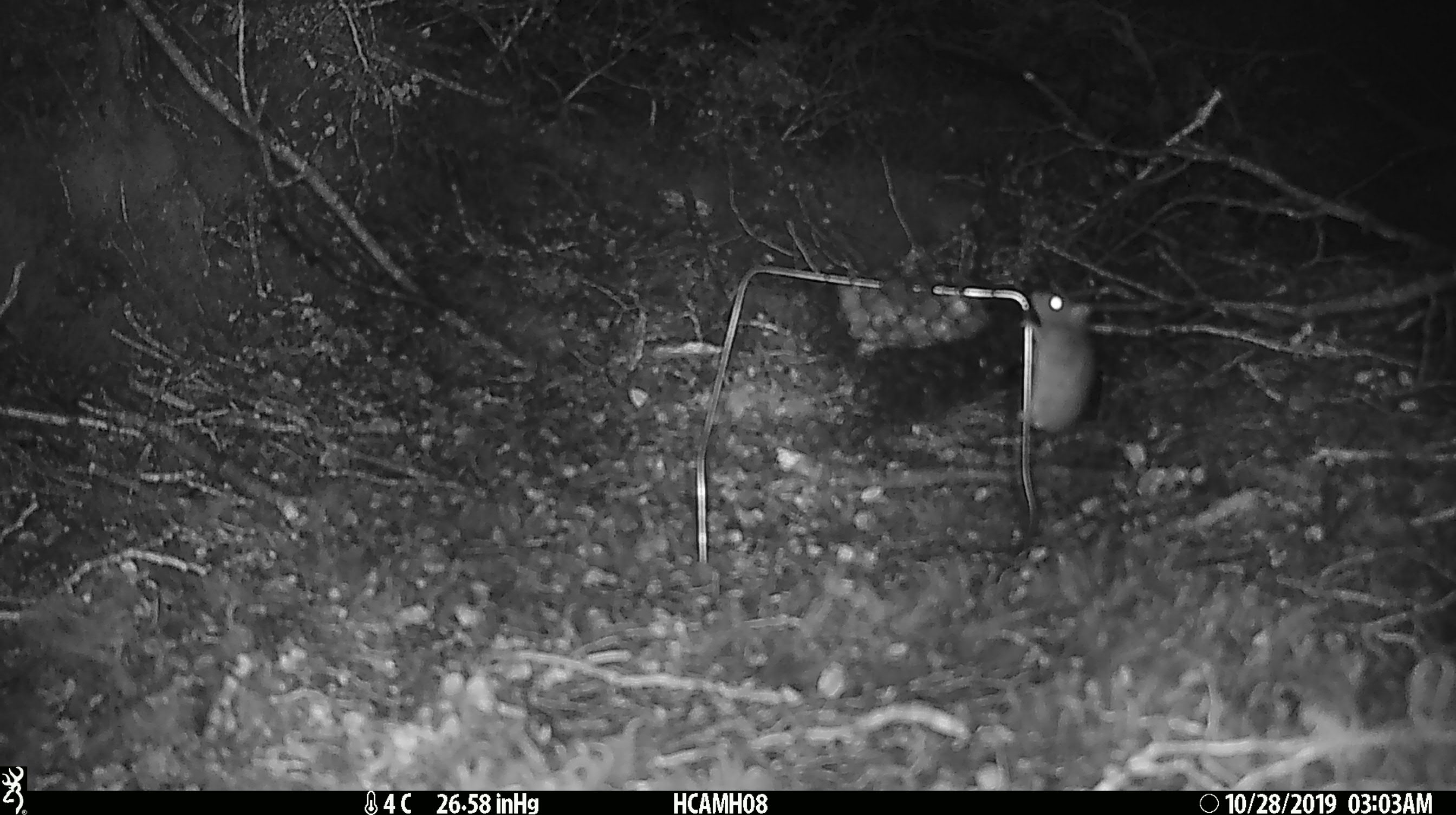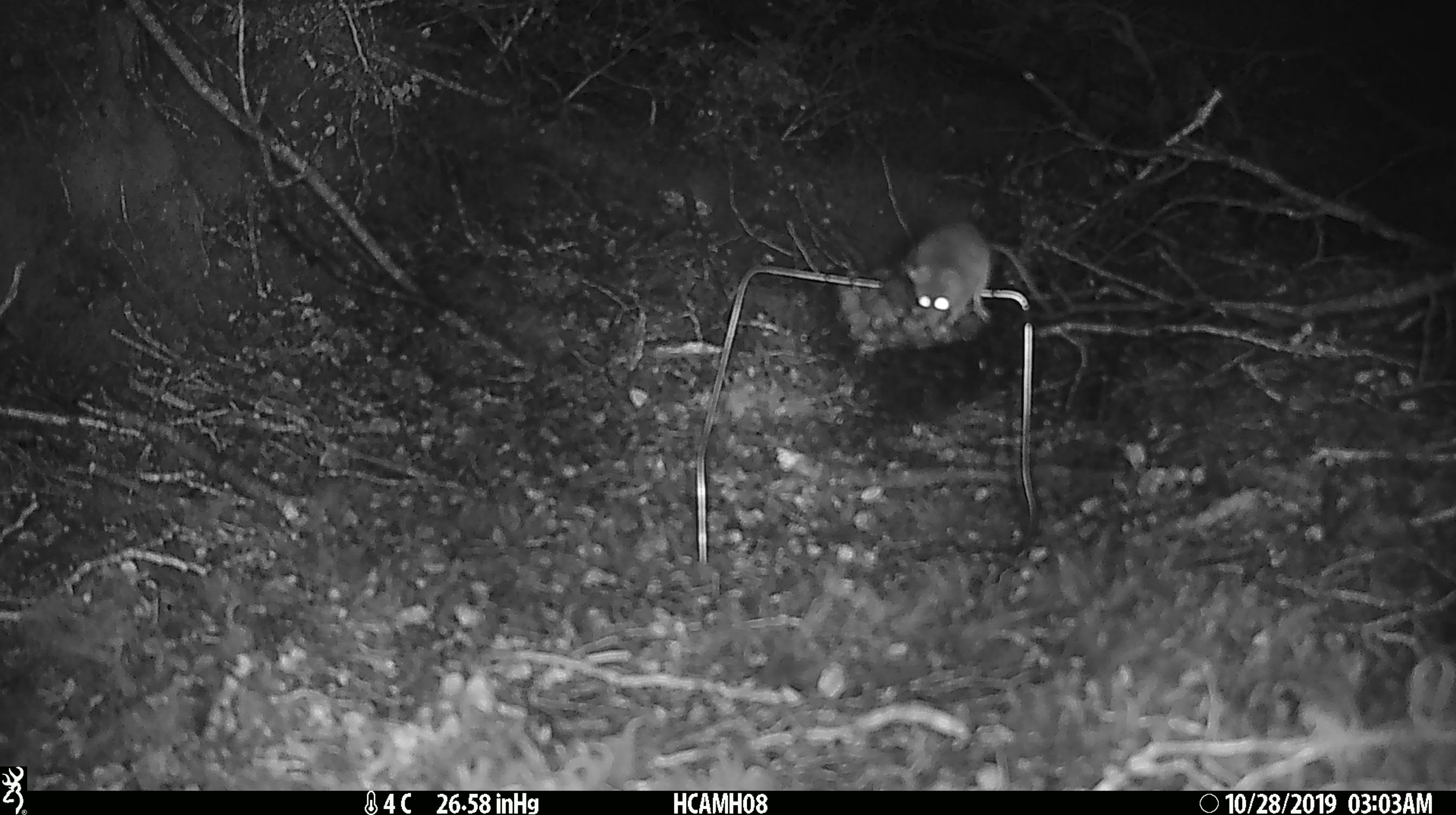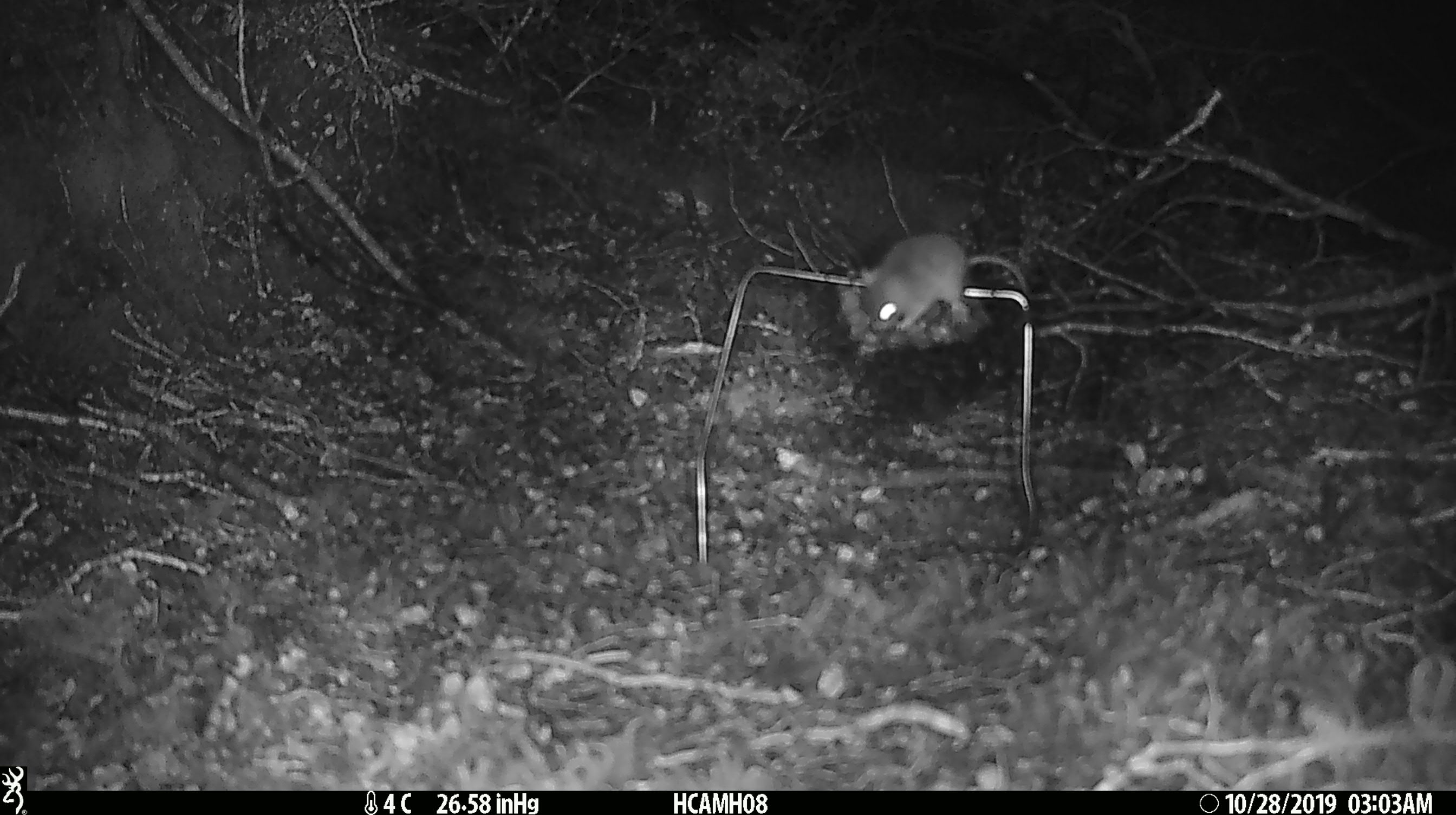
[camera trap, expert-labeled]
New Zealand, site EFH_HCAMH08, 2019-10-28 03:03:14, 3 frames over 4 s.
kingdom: Animalia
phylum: Chordata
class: Mammalia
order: Rodentia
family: Muridae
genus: Mus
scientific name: Mus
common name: mouse